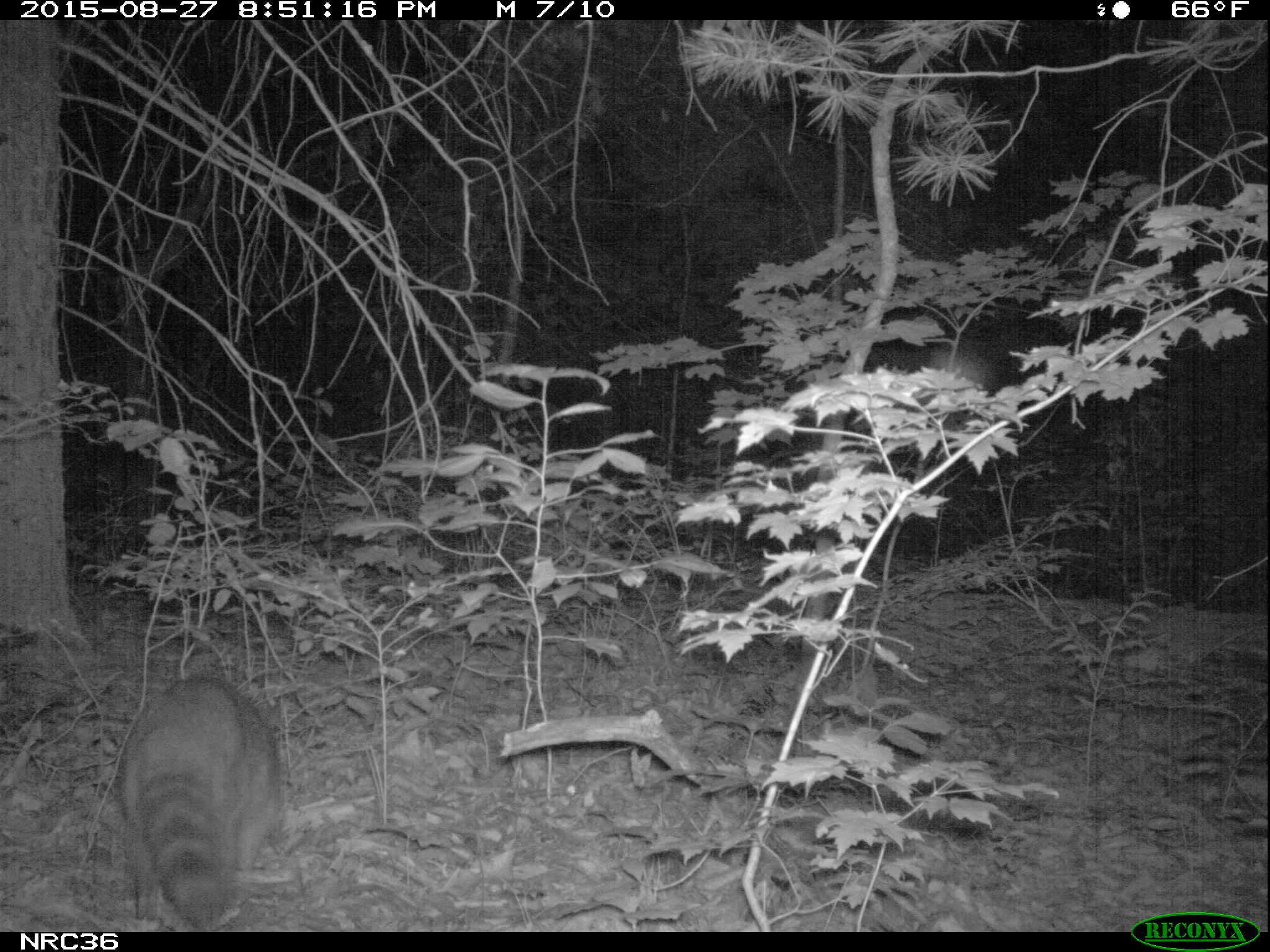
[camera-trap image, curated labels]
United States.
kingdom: Animalia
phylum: Chordata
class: Mammalia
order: Carnivora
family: Procyonidae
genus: Procyon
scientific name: Procyon lotor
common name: northern raccoon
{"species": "Northern Raccoon (Procyon lotor)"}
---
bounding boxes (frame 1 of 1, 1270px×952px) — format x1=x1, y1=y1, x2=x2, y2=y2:
Northern Raccoon: x1=107, y1=663, x2=295, y2=931